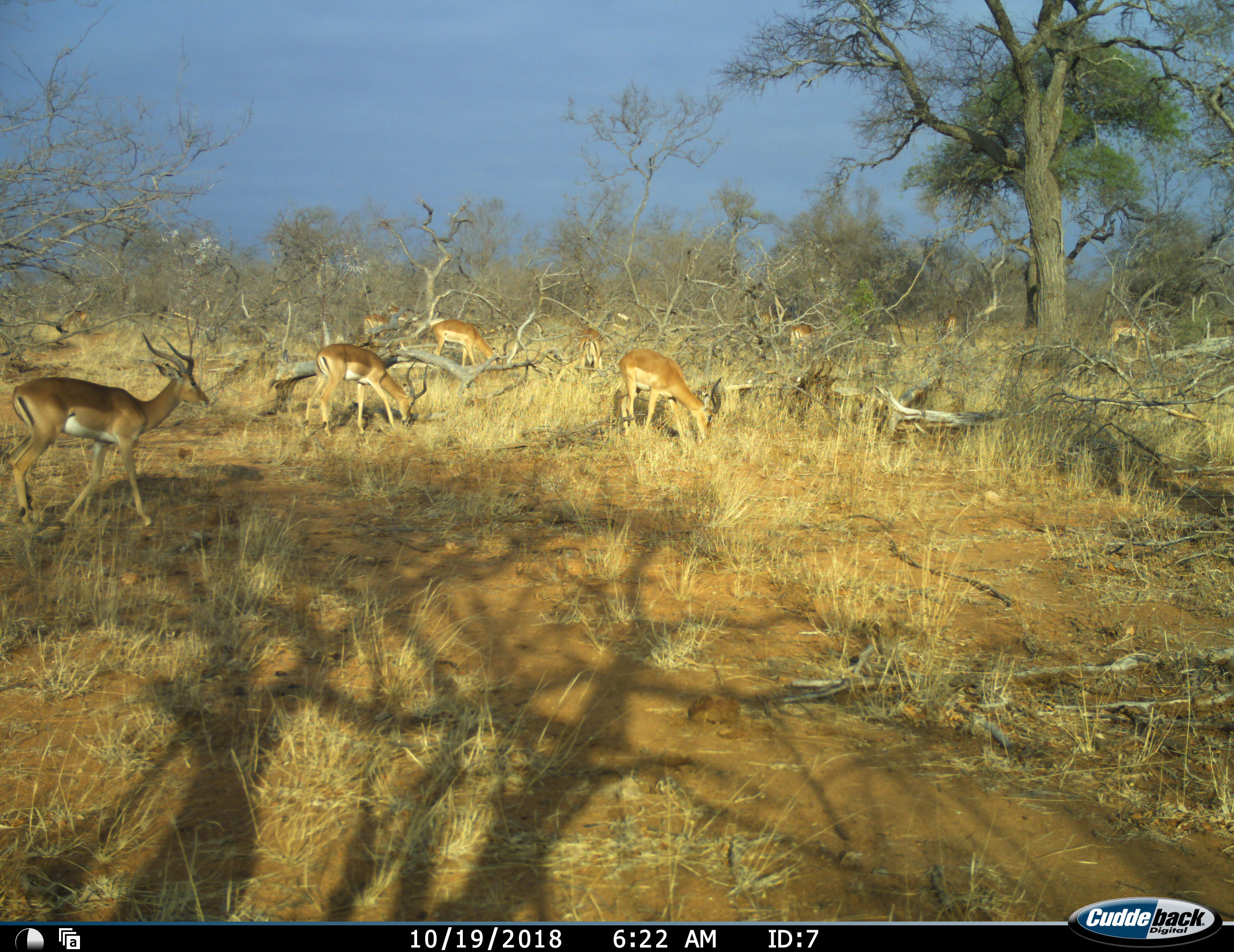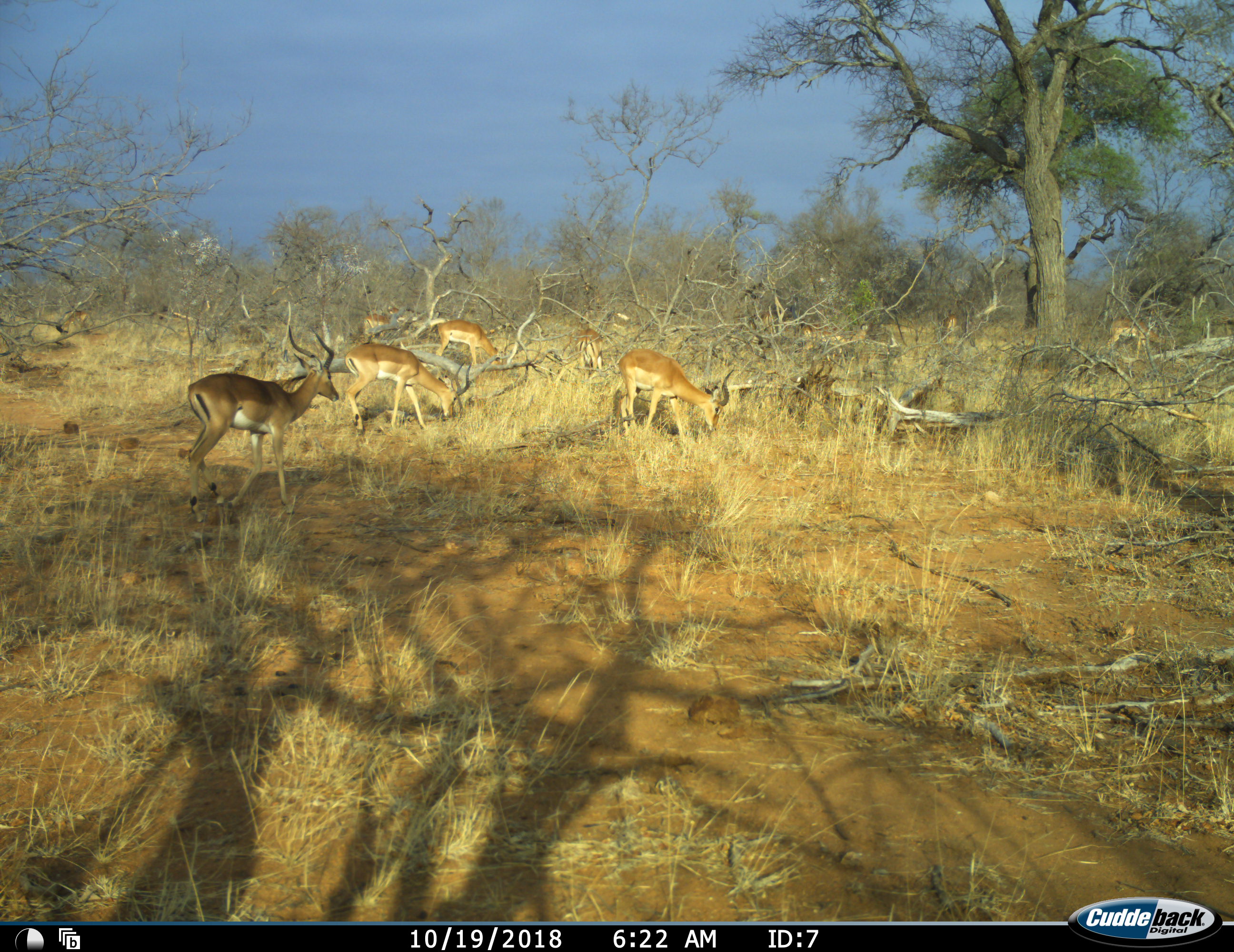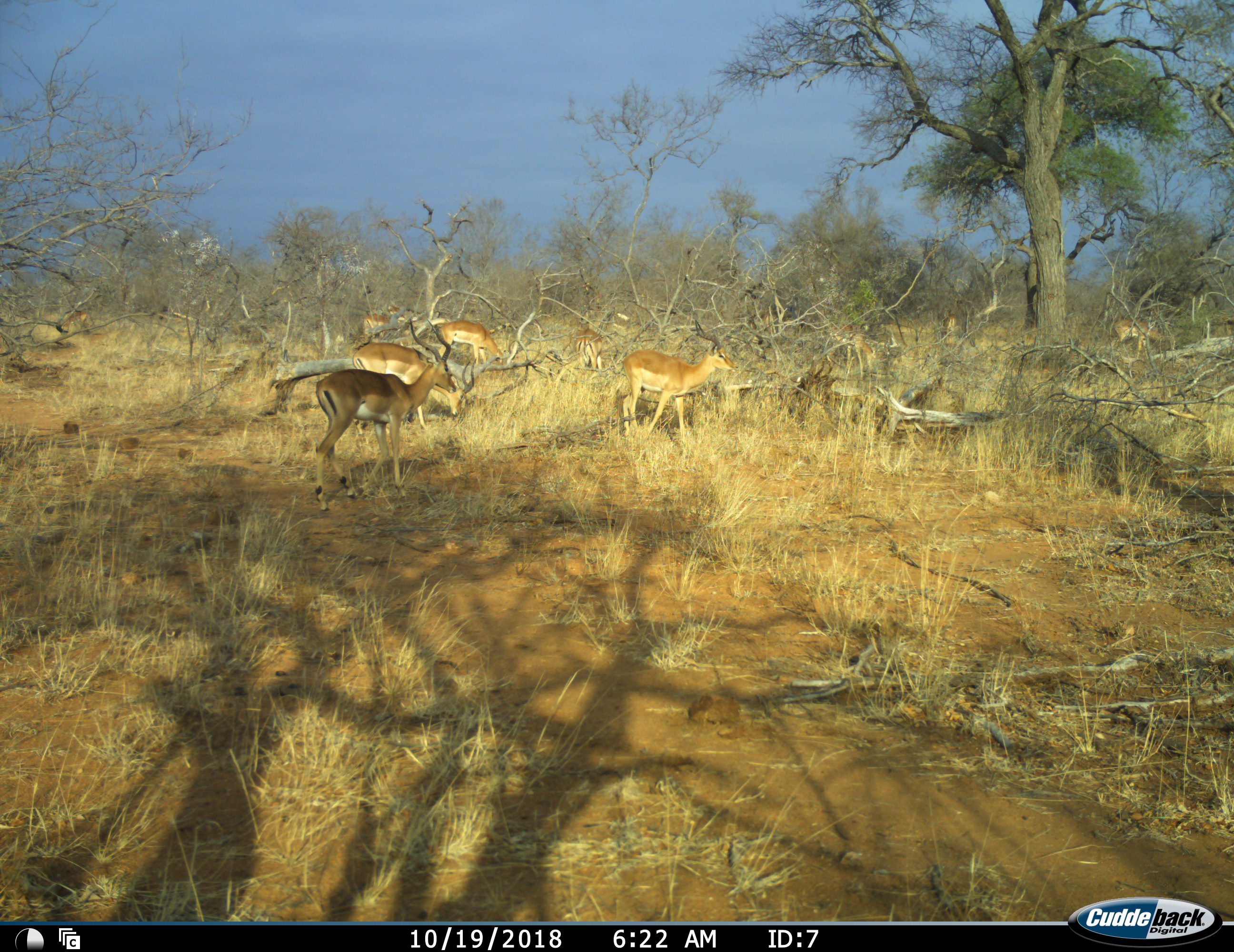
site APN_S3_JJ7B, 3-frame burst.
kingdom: Animalia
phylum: Chordata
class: Mammalia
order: Artiodactyla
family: Bovidae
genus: Aepyceros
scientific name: Aepyceros melampus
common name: impala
Impala (Aepyceros melampus), count 10. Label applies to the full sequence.